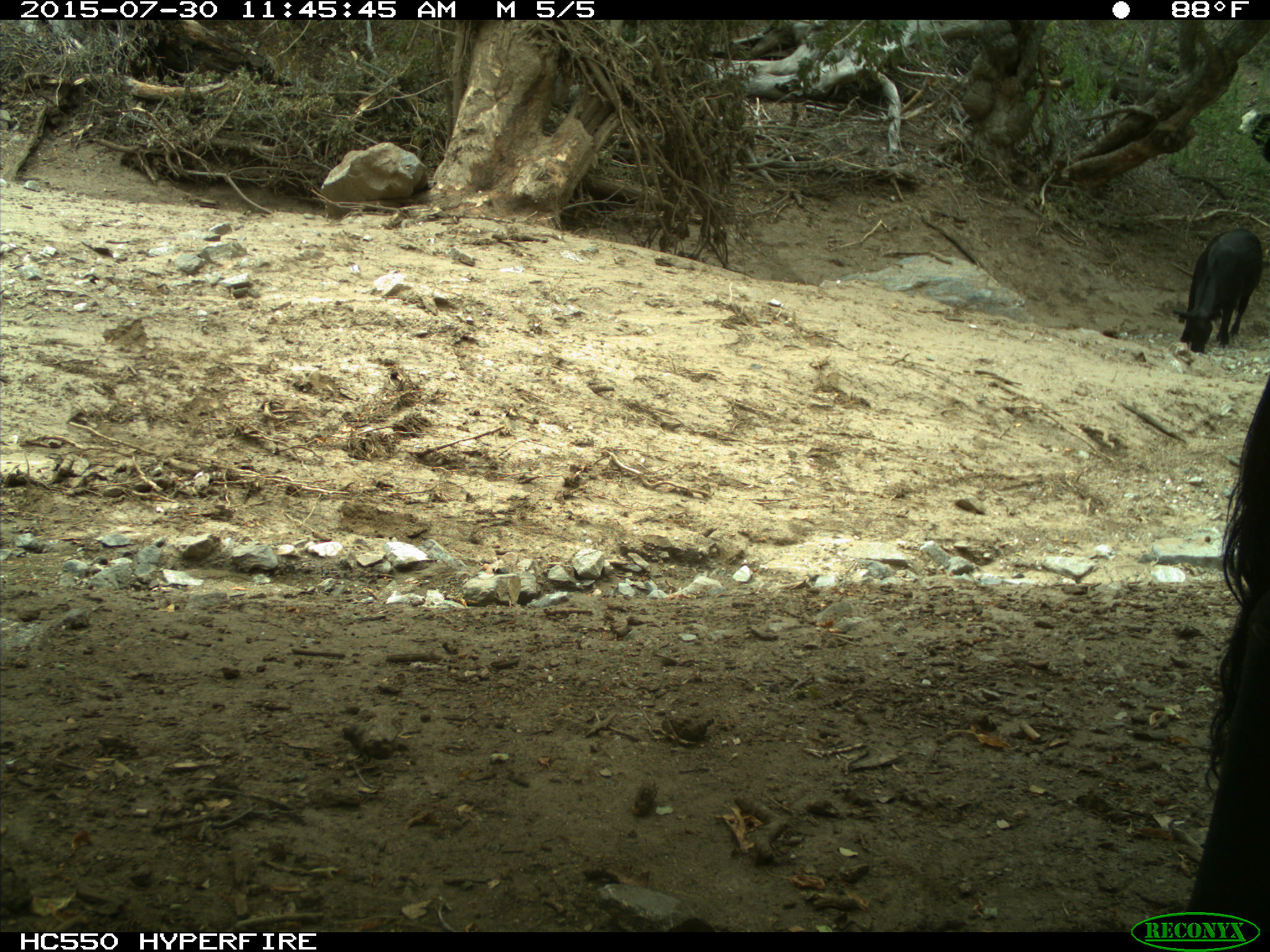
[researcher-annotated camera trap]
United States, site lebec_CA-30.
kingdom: Animalia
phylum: Chordata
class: Mammalia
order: Artiodactyla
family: Bovidae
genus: Bos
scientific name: Bos taurus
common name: domestic cow